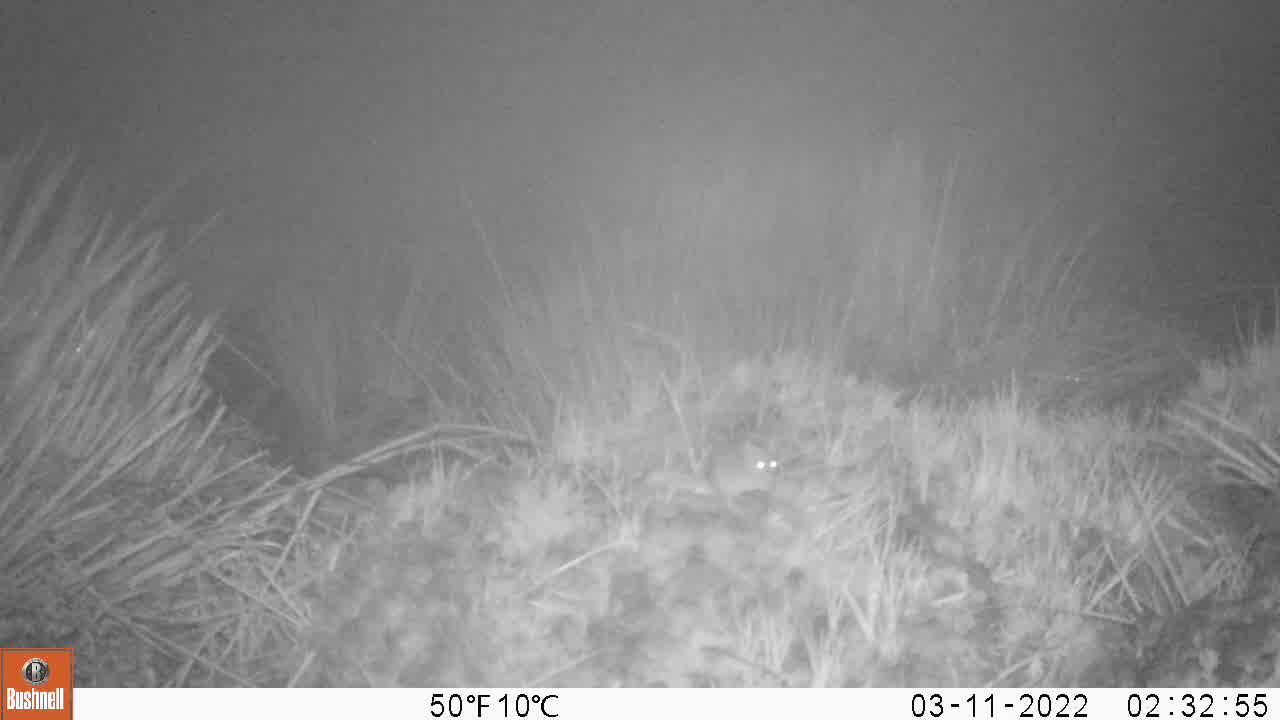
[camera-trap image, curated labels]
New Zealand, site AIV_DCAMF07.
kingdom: Animalia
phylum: Chordata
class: Mammalia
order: Rodentia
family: Muridae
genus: Mus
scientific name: Mus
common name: mouse